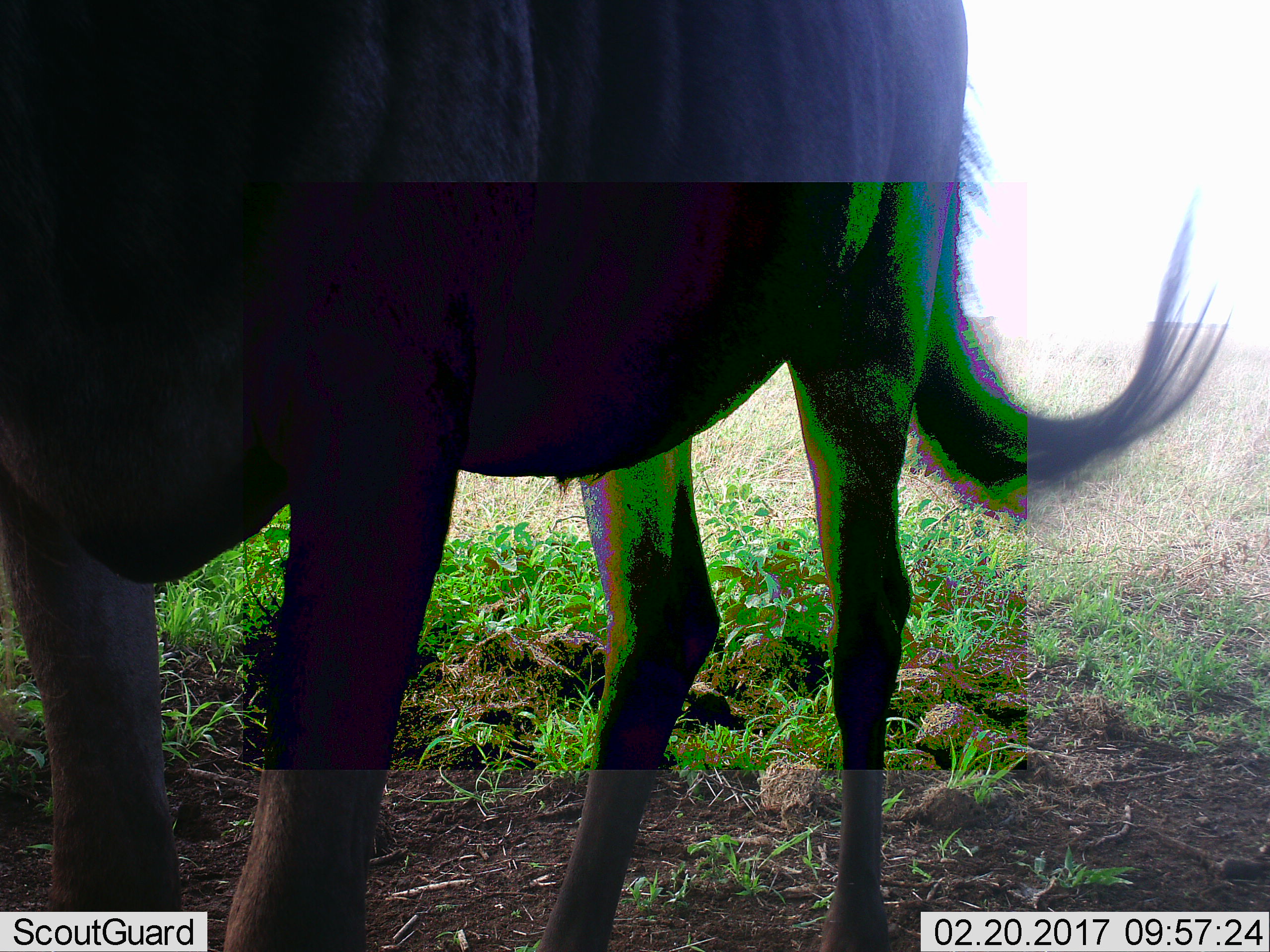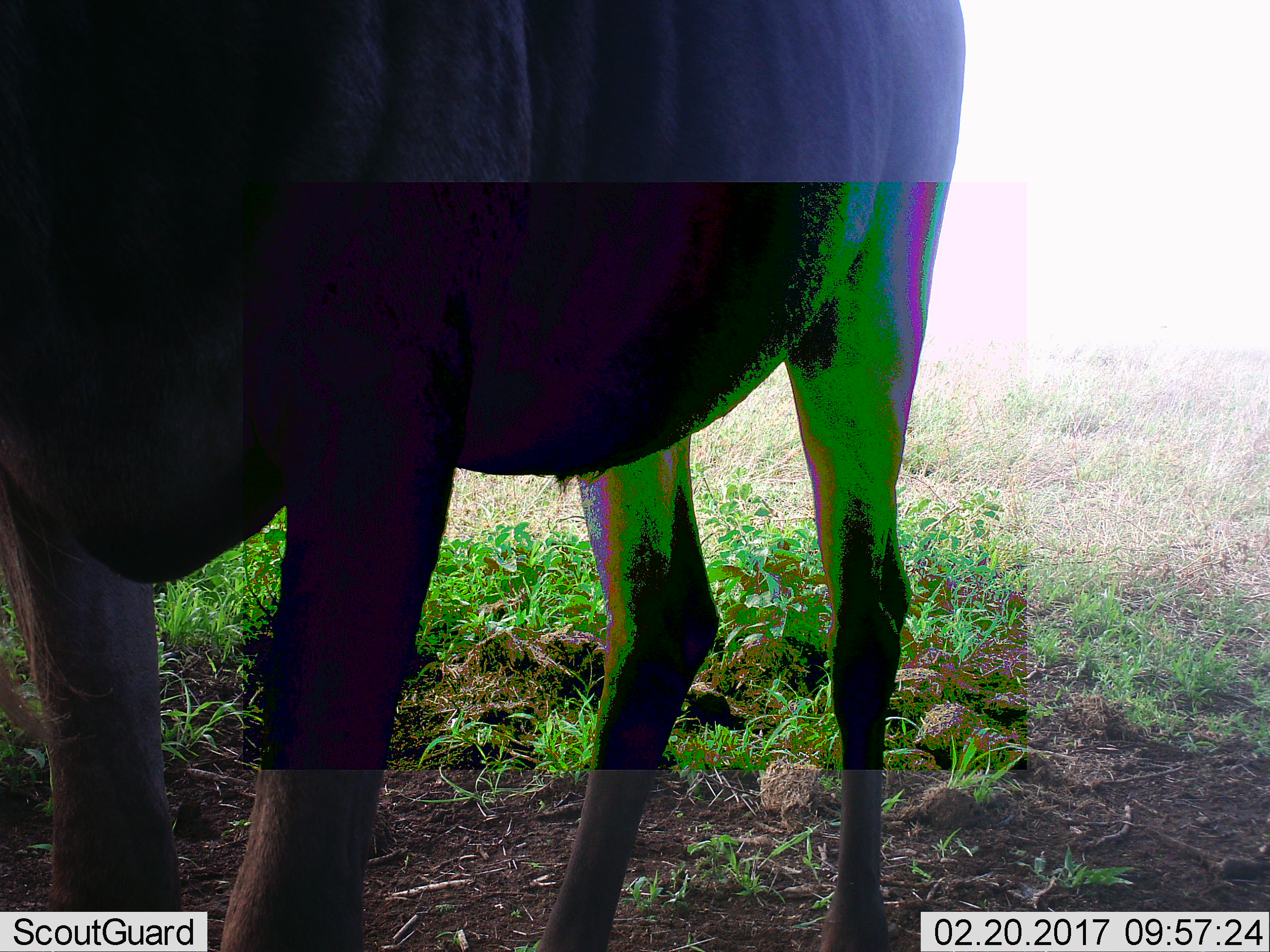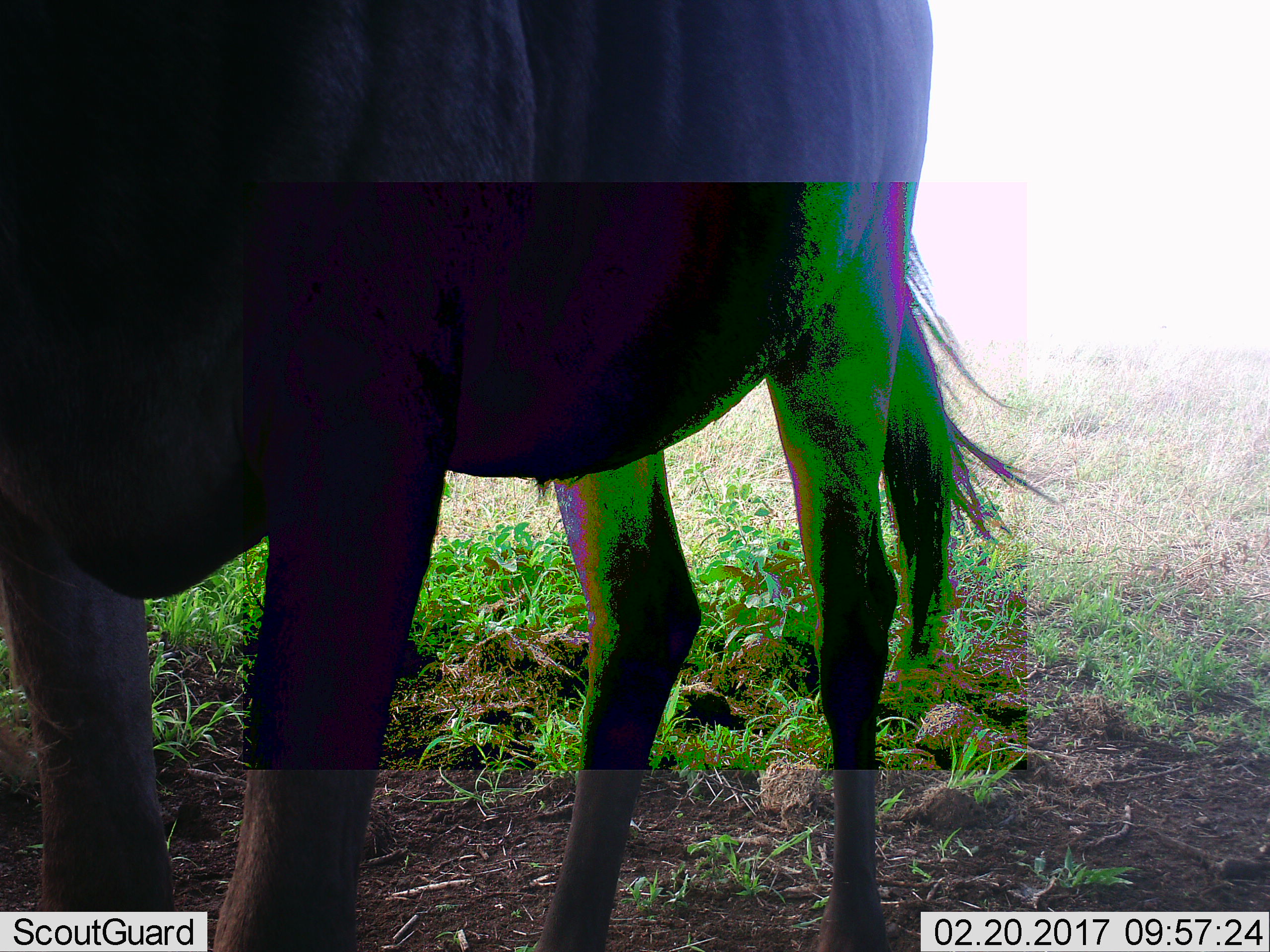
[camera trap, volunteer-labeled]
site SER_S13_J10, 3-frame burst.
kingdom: Animalia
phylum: Chordata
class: Mammalia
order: Artiodactyla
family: Bovidae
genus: Connochaetes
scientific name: Connochaetes taurinus taurinus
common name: blue wildebeest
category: wildebeestblue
Wildebeestblue (blue wildebeest) (Connochaetes taurinus taurinus), count 1. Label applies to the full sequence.